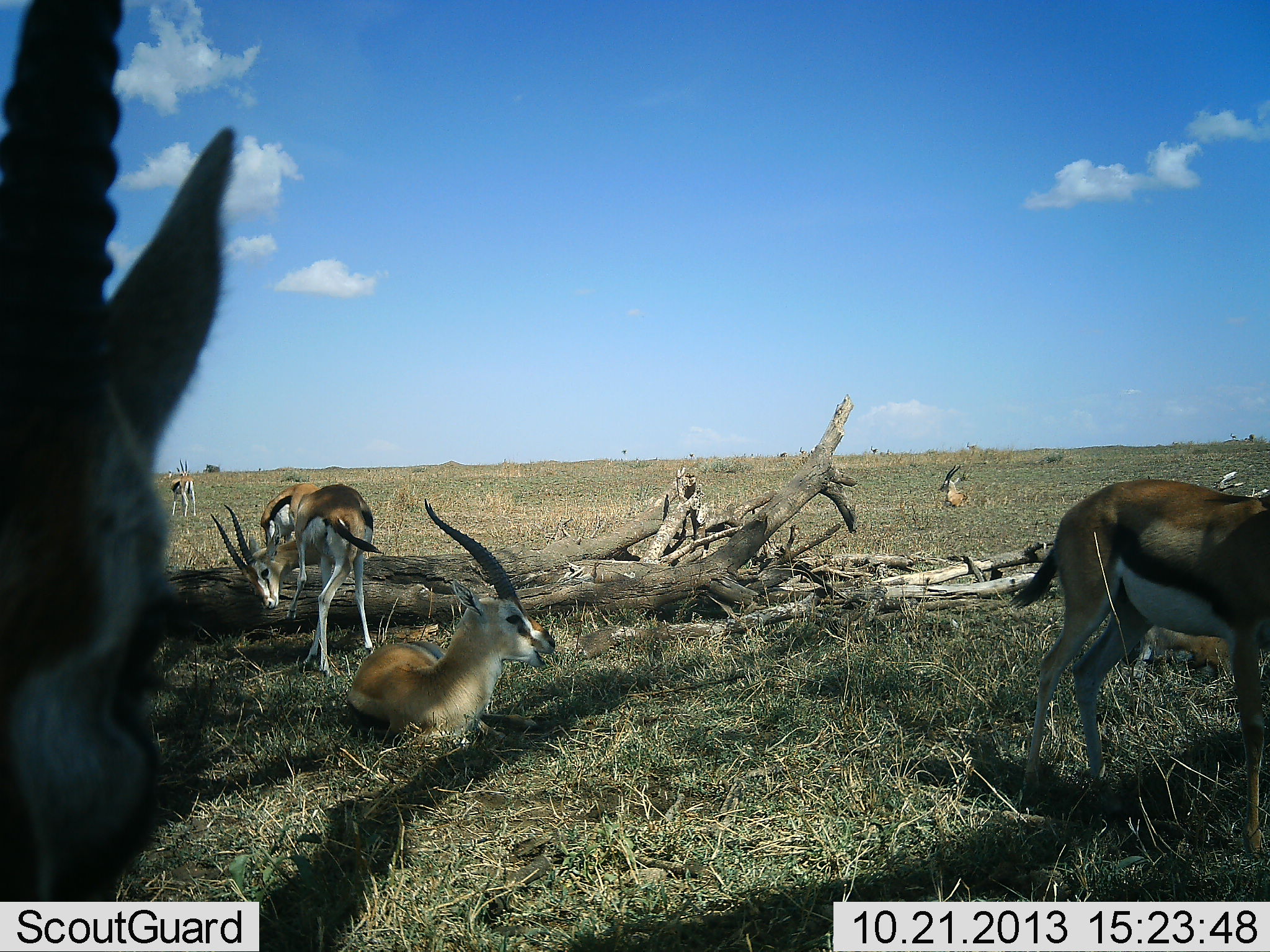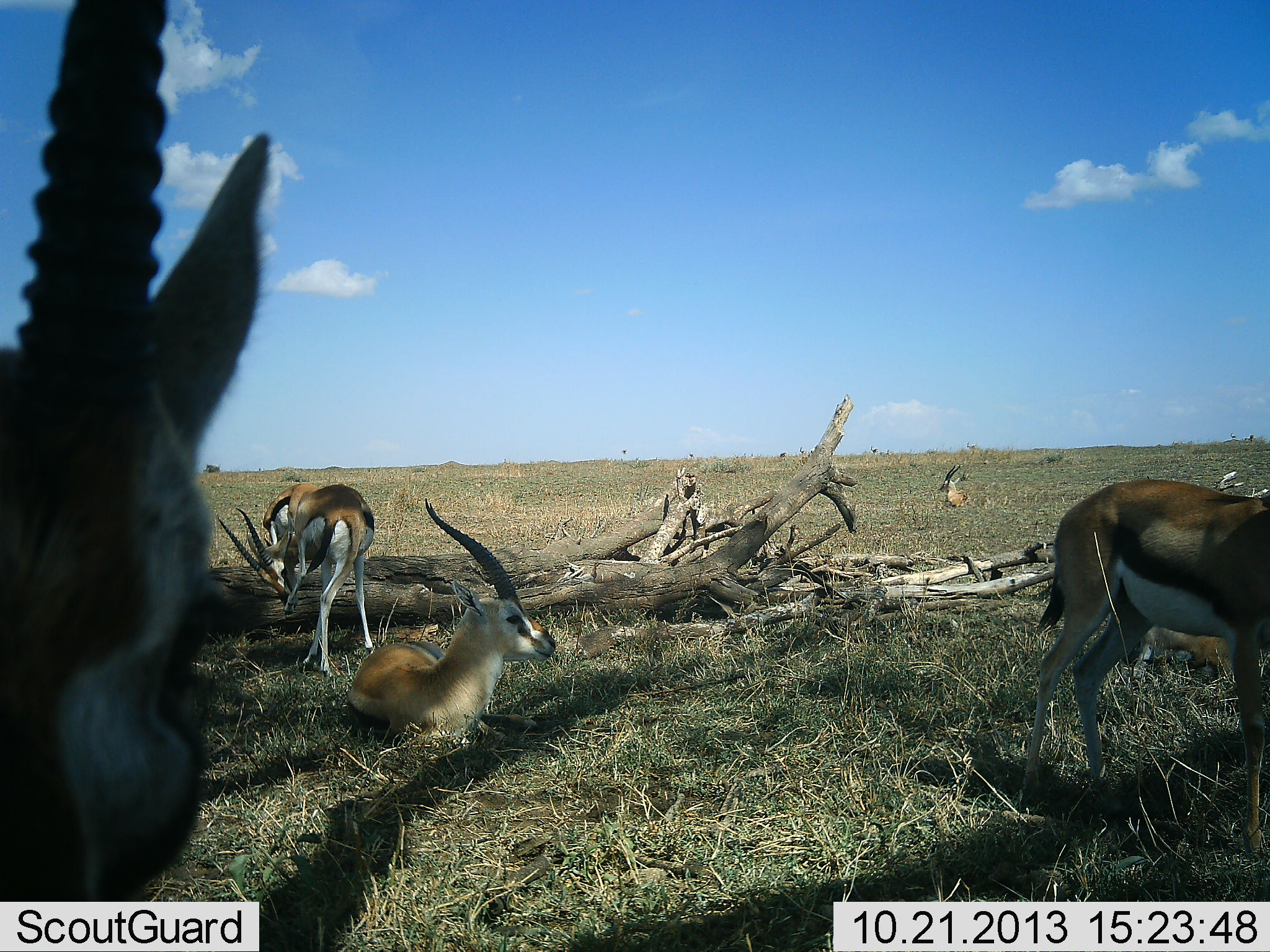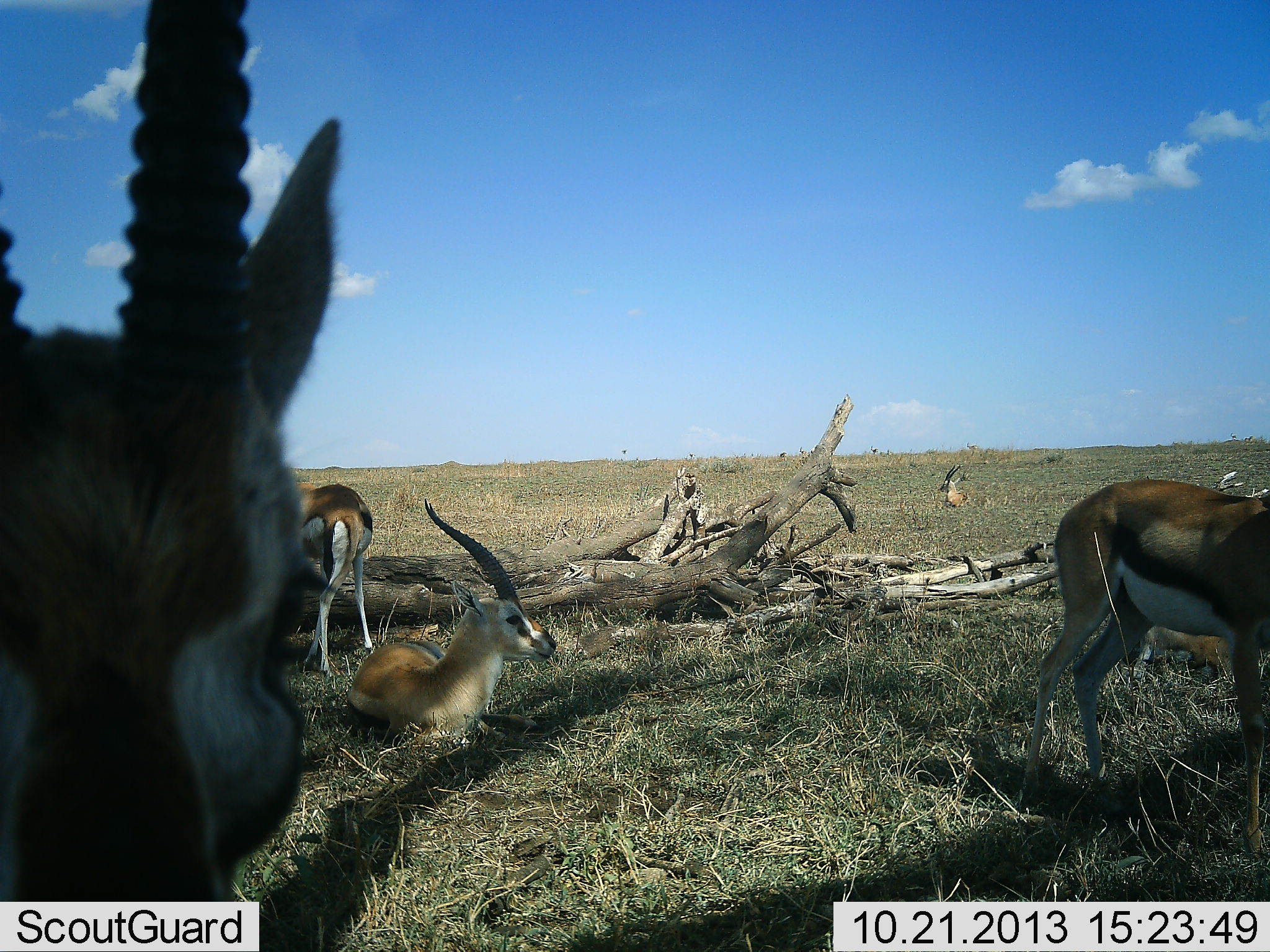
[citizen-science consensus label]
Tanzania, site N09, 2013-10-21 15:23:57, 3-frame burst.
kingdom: Animalia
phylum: Chordata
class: Mammalia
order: Artiodactyla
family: Bovidae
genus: Eudorcas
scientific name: Eudorcas thomsonii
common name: thomson's gazelle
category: gazellethomsons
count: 7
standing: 78%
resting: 100%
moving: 11%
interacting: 0%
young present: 0%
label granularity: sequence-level